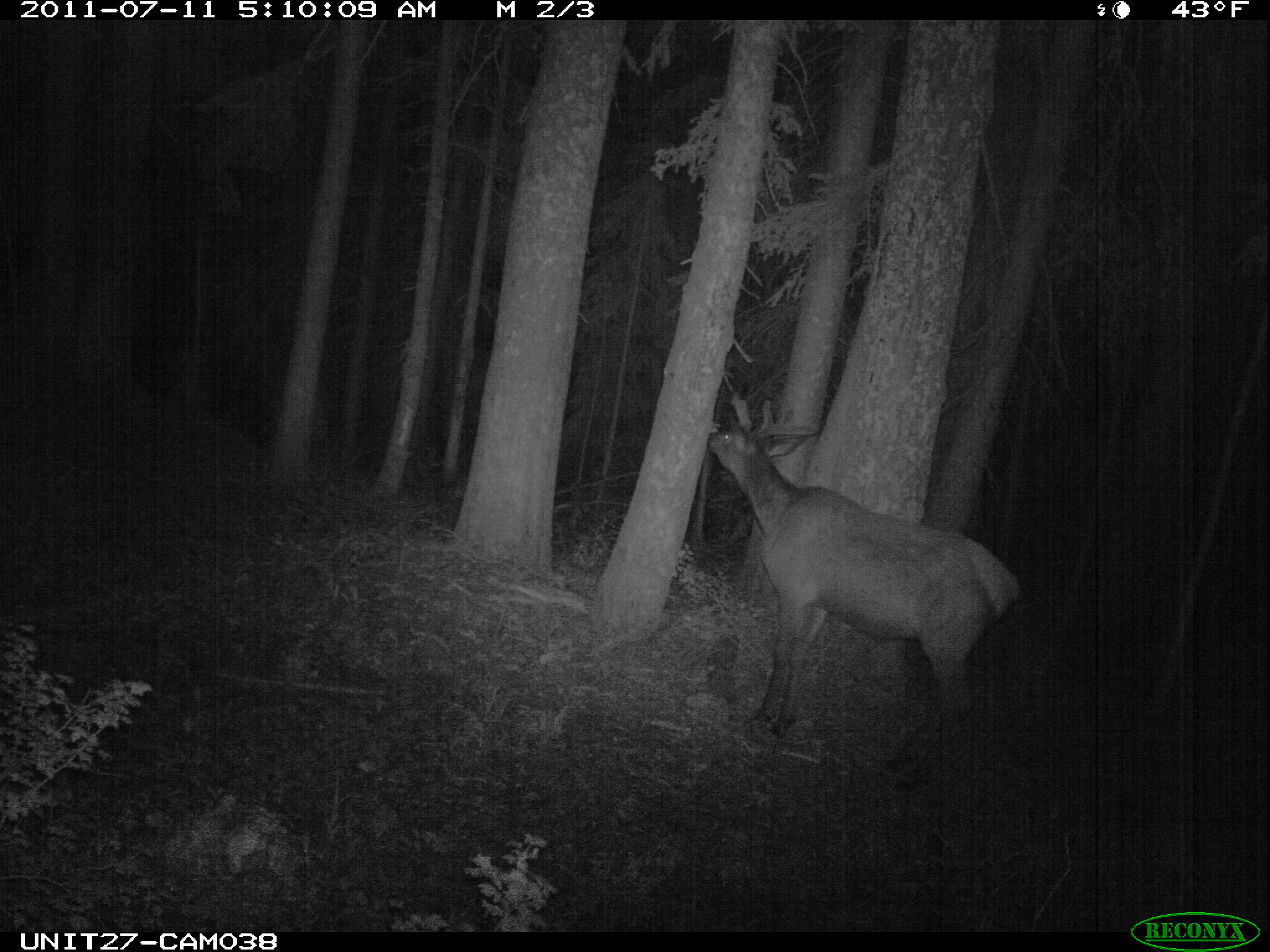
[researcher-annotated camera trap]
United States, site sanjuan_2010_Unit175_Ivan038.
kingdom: Animalia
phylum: Chordata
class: Mammalia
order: Artiodactyla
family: Cervidae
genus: Cervus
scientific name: Cervus elaphus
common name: red deer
Cervus elaphus (red deer).